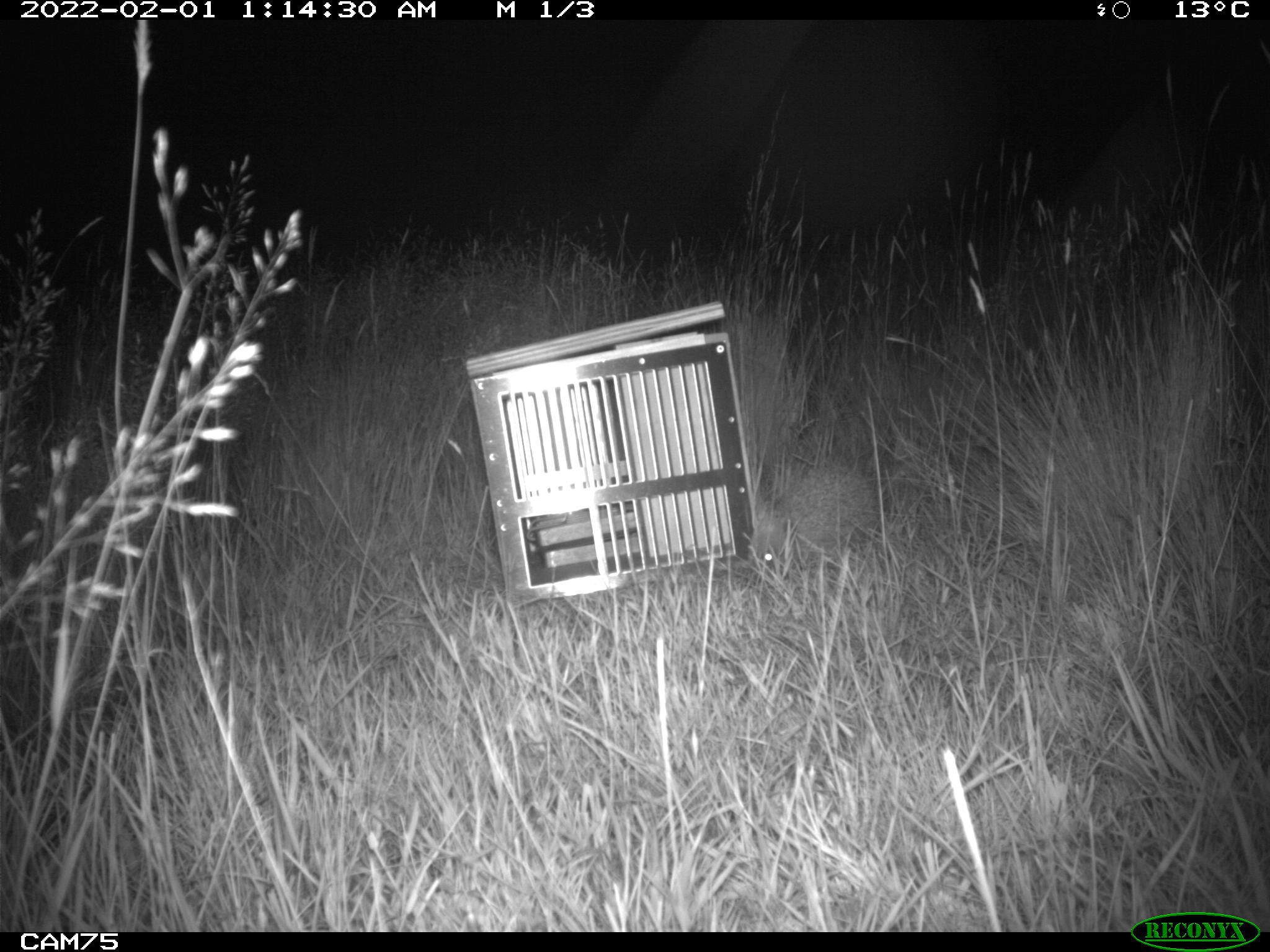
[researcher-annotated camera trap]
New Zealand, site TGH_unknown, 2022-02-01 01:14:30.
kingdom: Animalia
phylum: Chordata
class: Mammalia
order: Eulipotyphla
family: Erinaceidae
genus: Erinaceus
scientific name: Erinaceus europaeus europaeus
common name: european hedgehog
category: hedgehog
Hedgehog (european hedgehog) (Erinaceus europaeus europaeus).